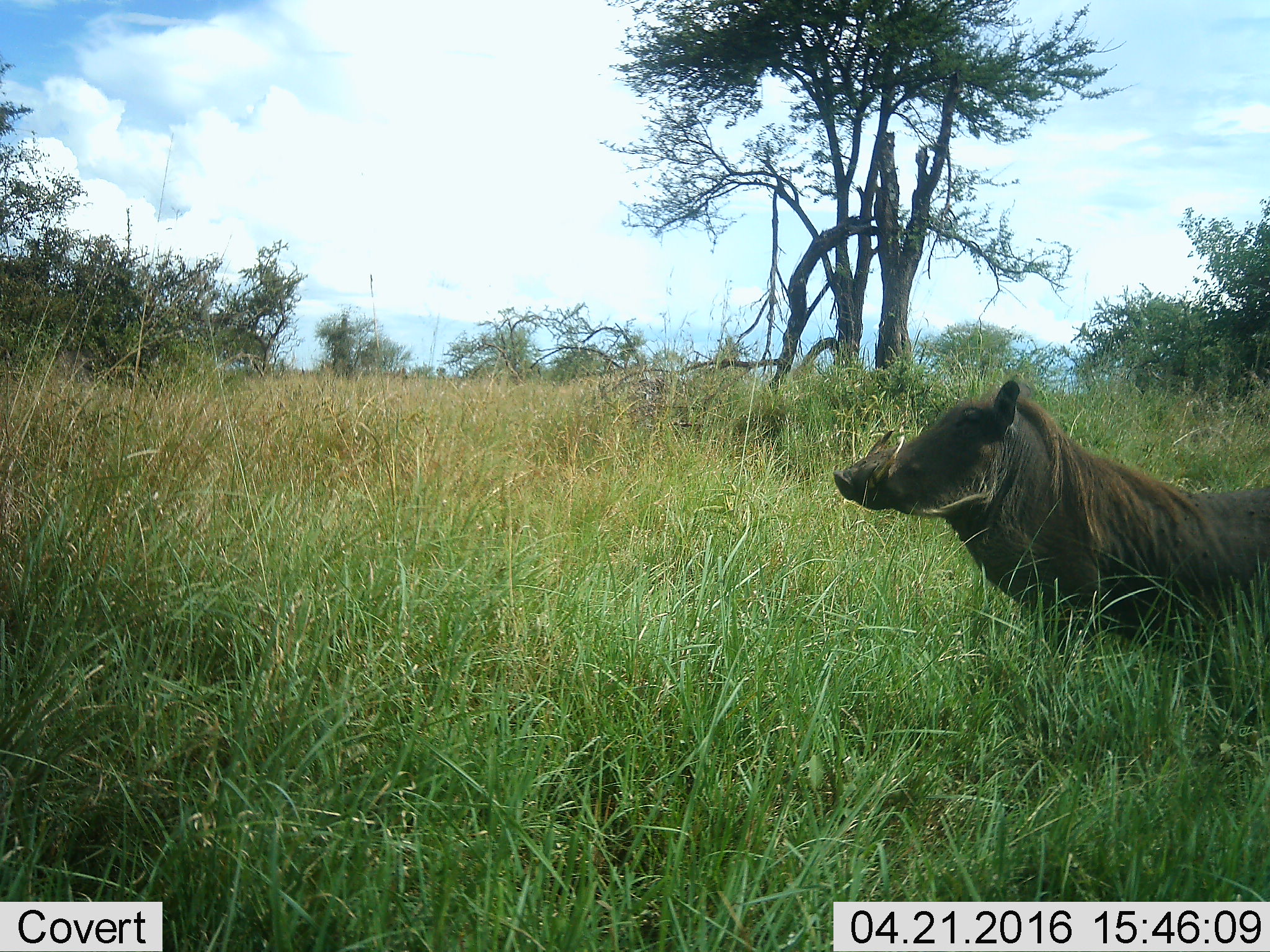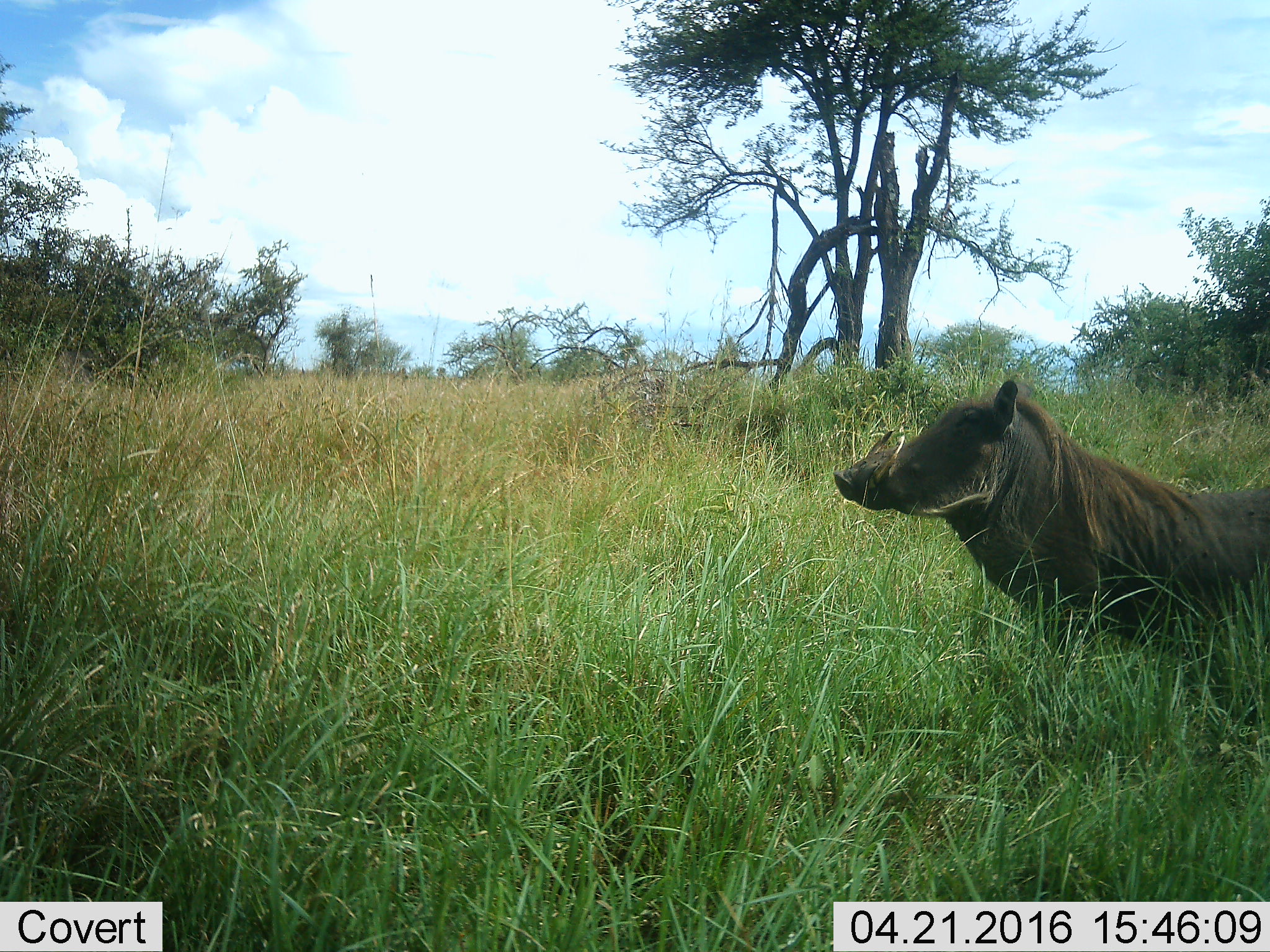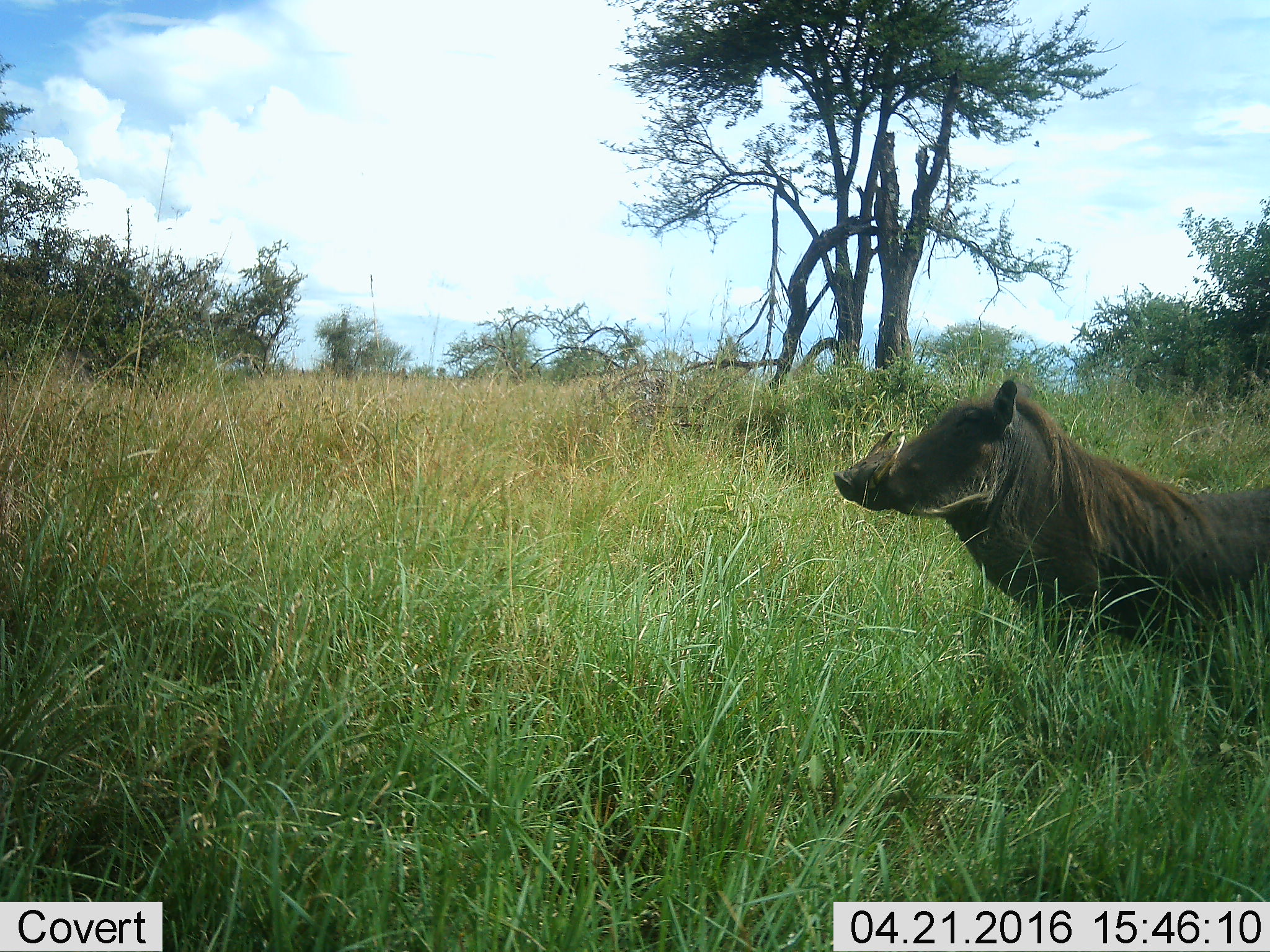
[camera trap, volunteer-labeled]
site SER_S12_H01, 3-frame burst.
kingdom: Animalia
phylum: Chordata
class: Mammalia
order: Artiodactyla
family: Suidae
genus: Phacochoerus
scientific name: Phacochoerus africanus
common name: warthog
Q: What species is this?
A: Warthog (Phacochoerus africanus).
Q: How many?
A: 1.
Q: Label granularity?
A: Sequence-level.